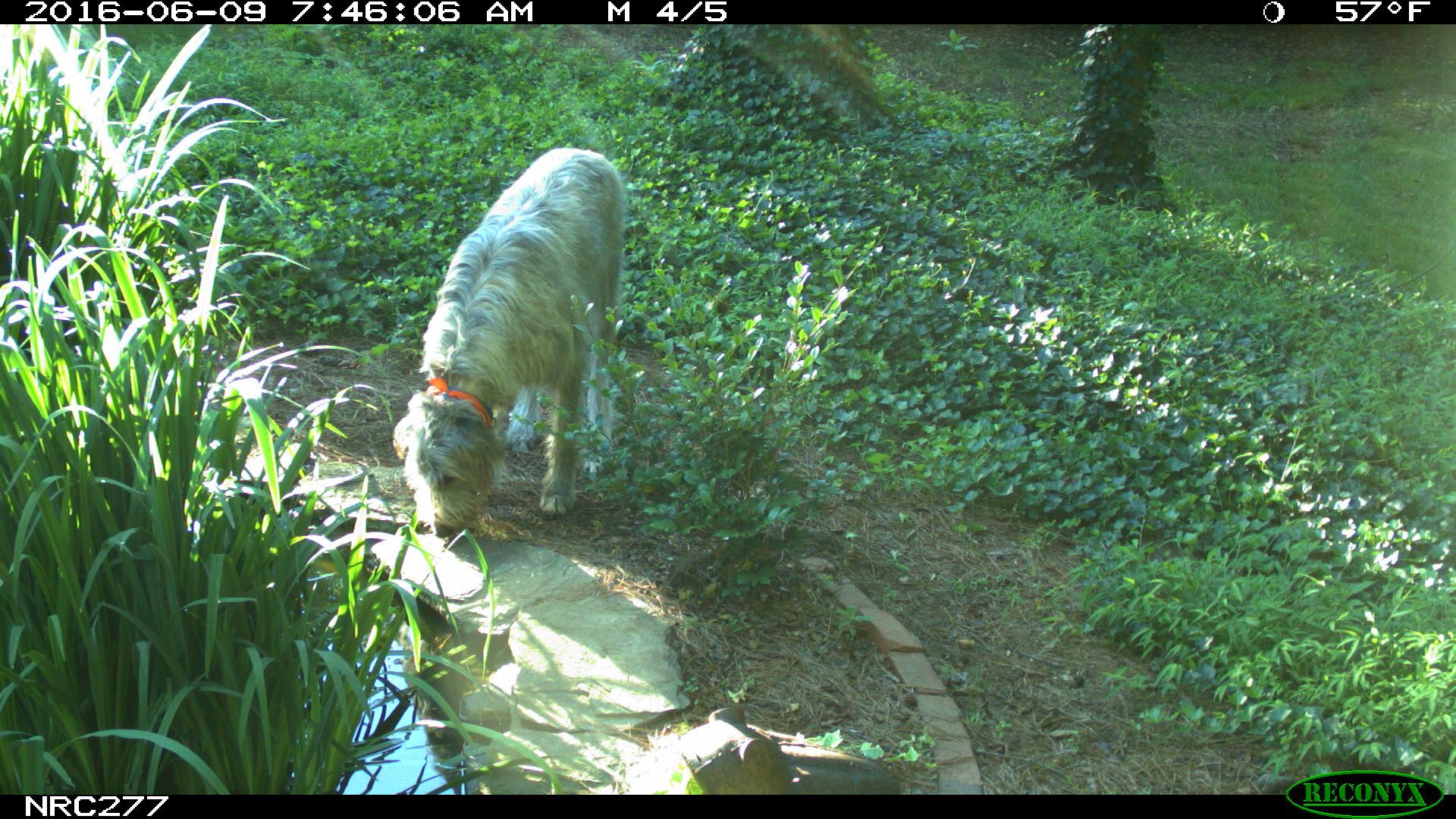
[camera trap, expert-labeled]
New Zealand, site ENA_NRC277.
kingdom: Animalia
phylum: Chordata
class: Mammalia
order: Carnivora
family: Canidae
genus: Canis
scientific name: Canis familiaris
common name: domestic dog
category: dog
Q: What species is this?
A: Dog (domestic dog) (Canis familiaris).